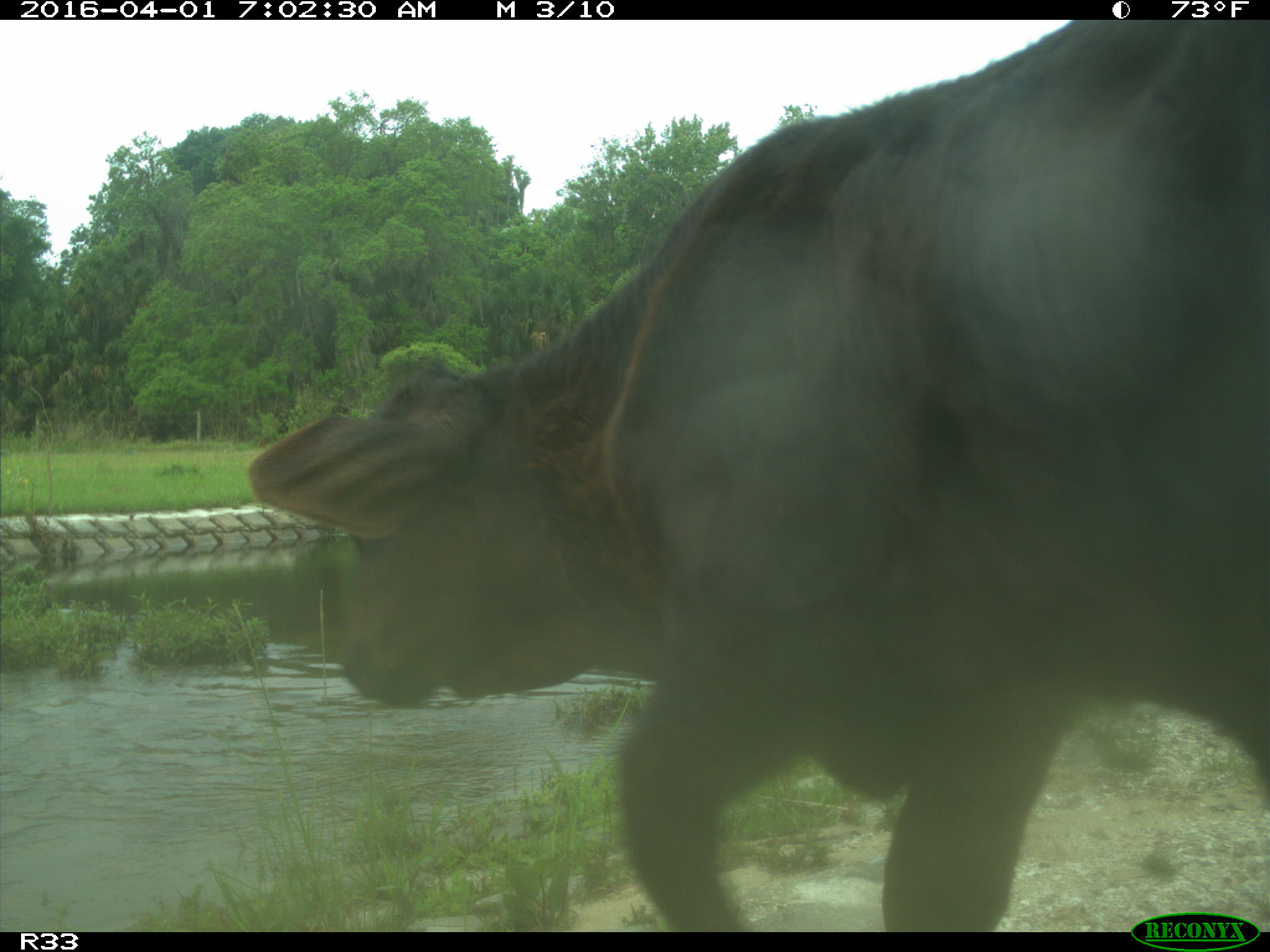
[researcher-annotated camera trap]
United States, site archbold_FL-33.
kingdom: Animalia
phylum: Chordata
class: Mammalia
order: Artiodactyla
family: Bovidae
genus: Bos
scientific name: Bos taurus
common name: domestic cow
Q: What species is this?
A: Bos taurus (domestic cow).